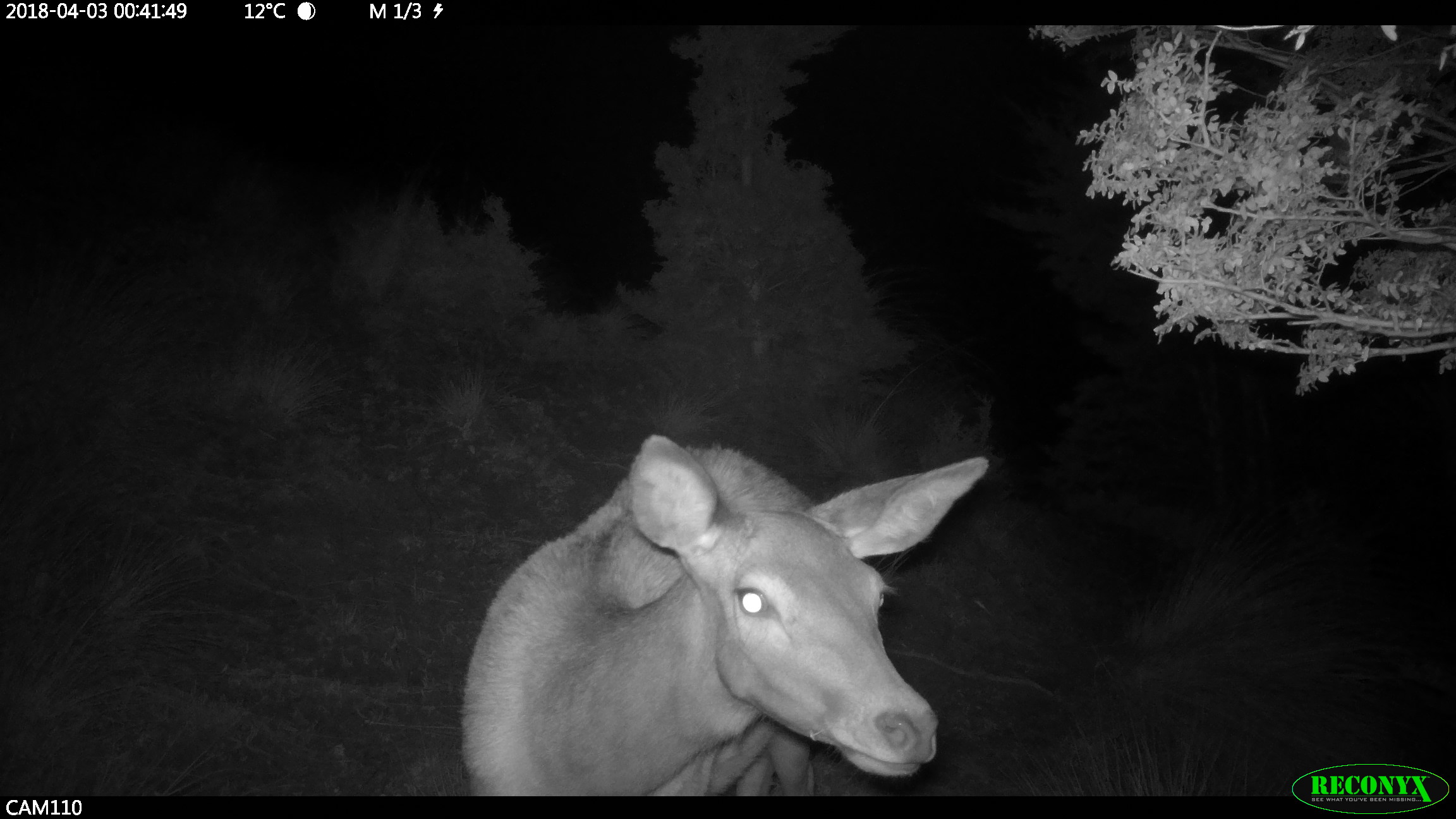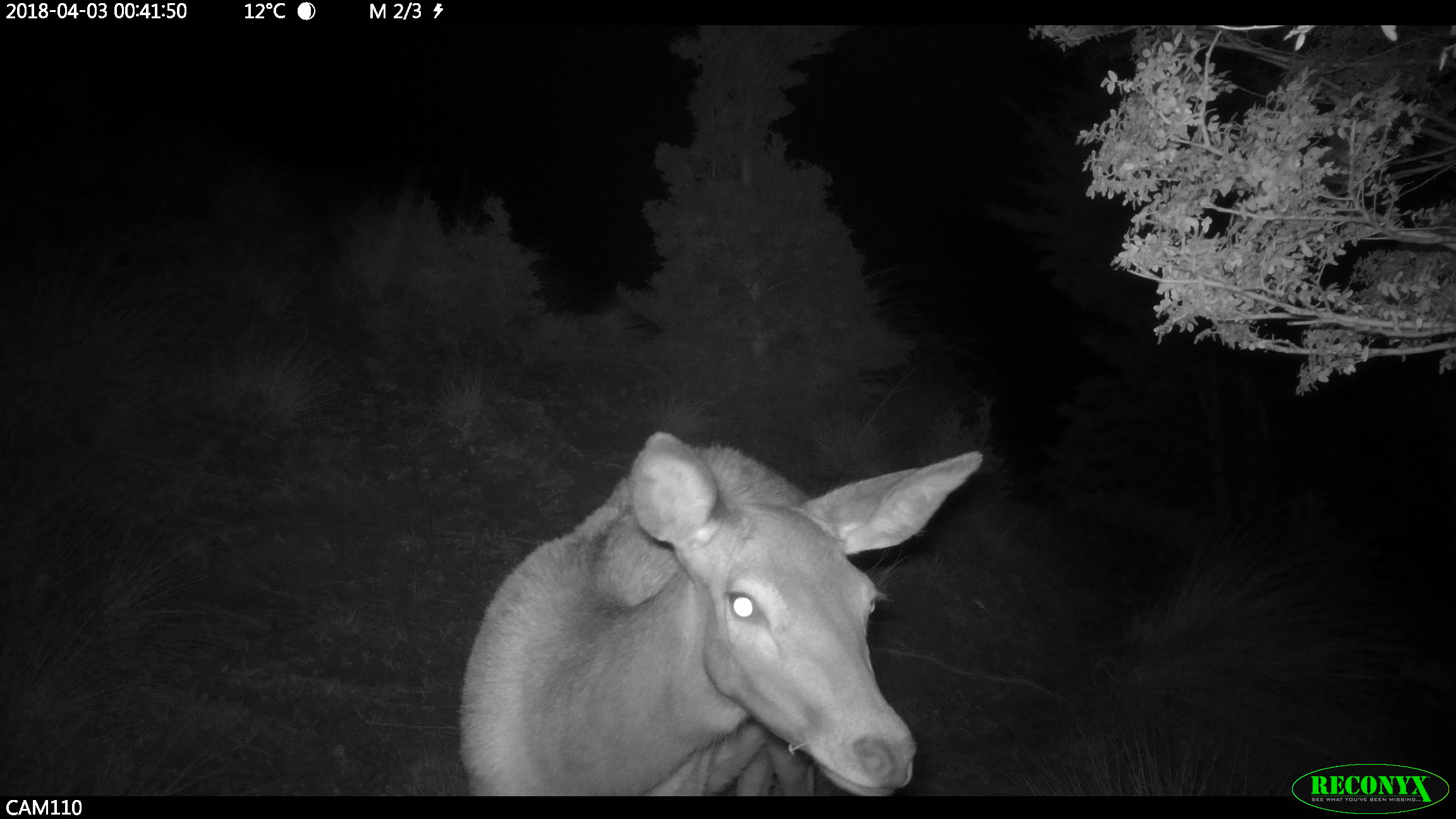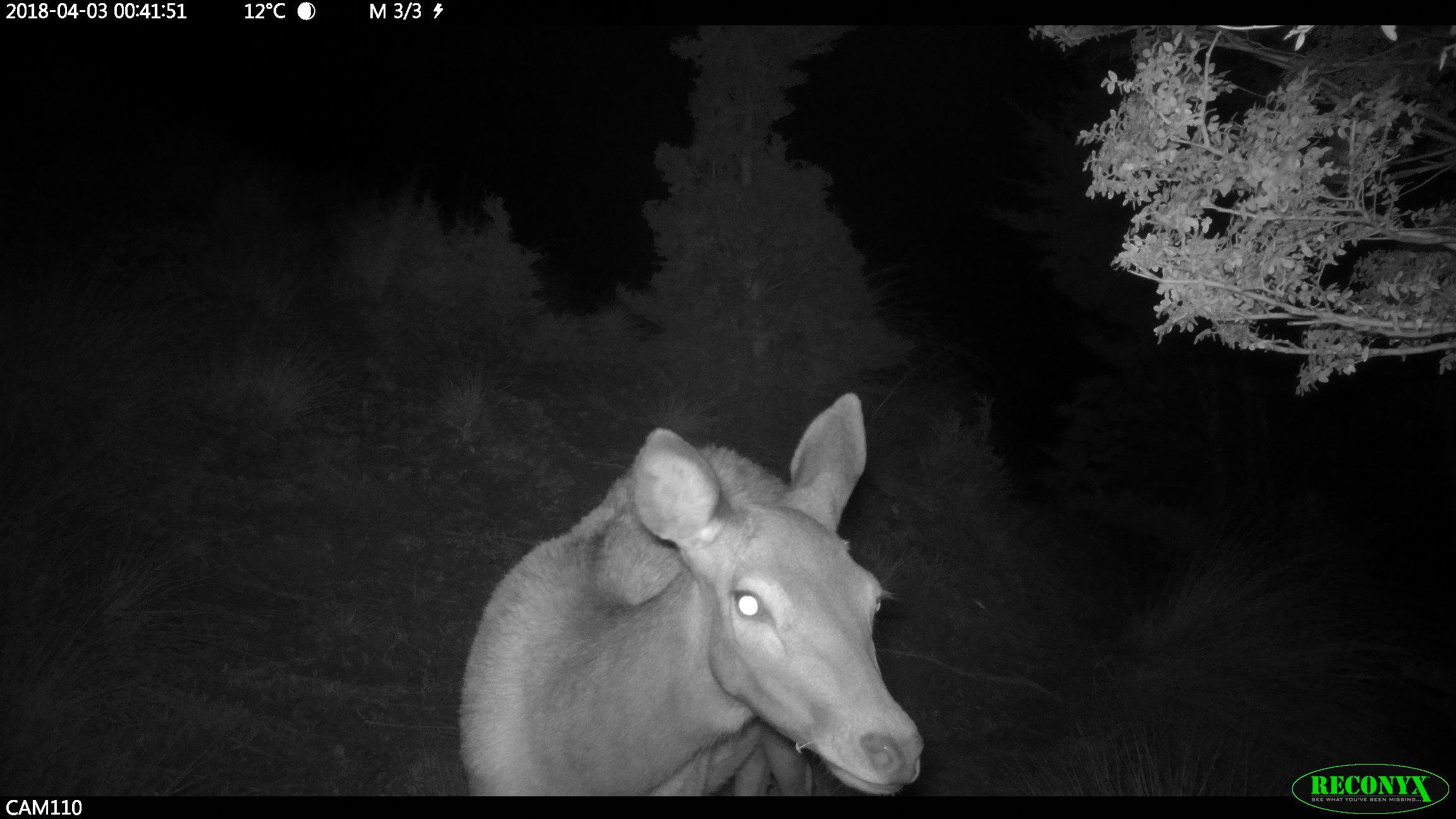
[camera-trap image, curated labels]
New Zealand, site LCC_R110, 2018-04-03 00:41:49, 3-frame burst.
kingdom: Animalia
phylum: Chordata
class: Mammalia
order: Artiodactyla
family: Cervidae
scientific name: Cervidae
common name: deer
Deer (Cervidae).